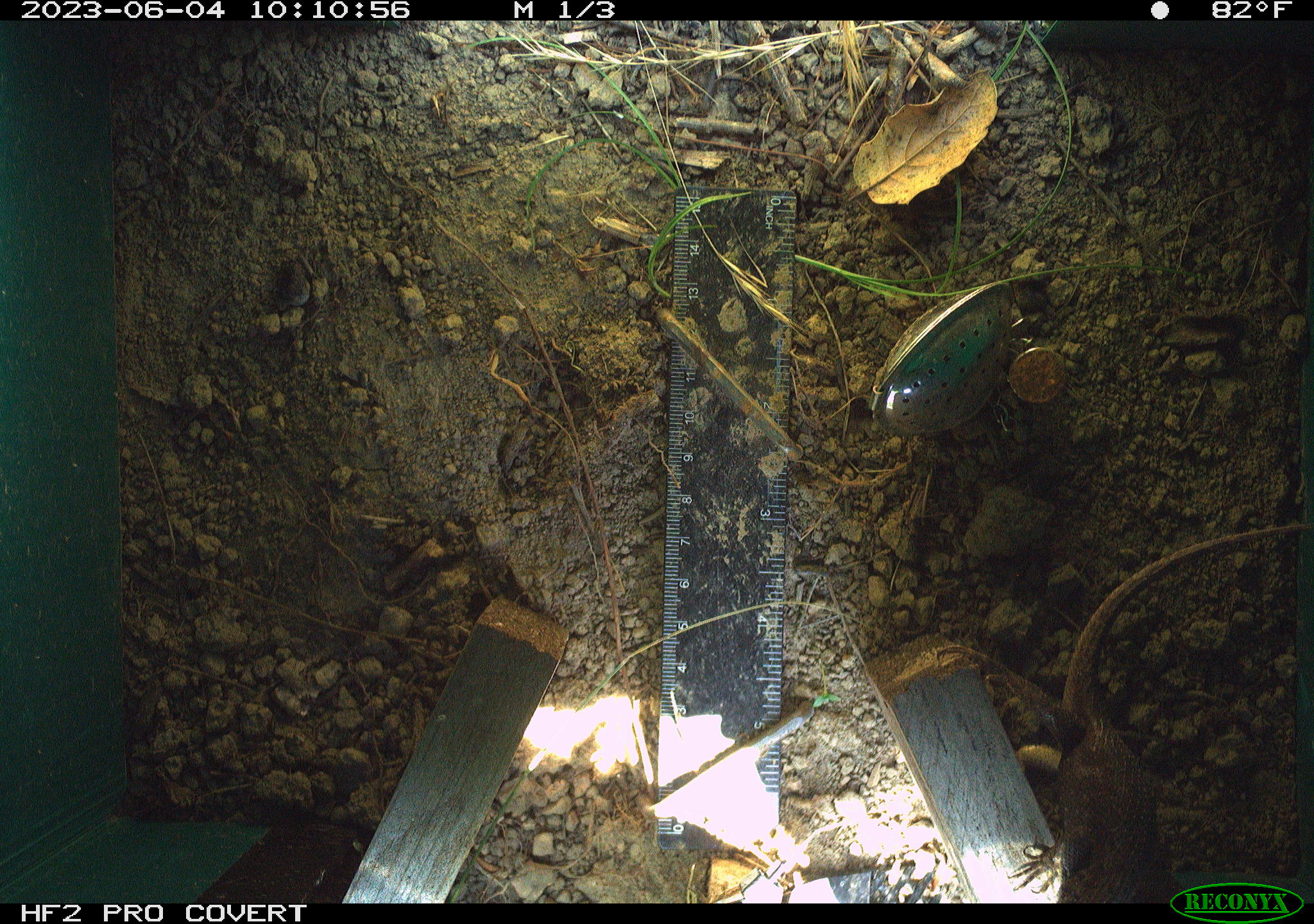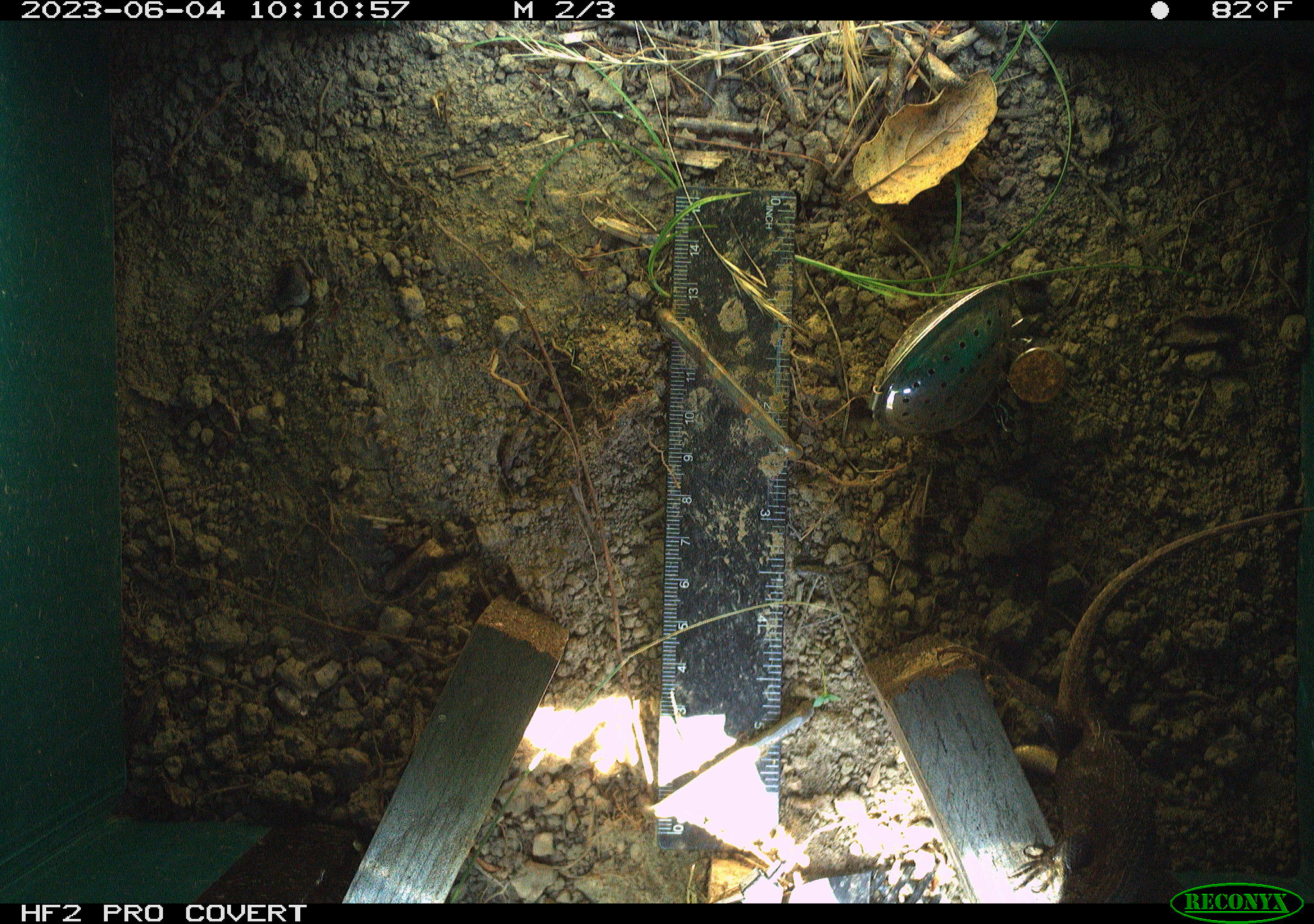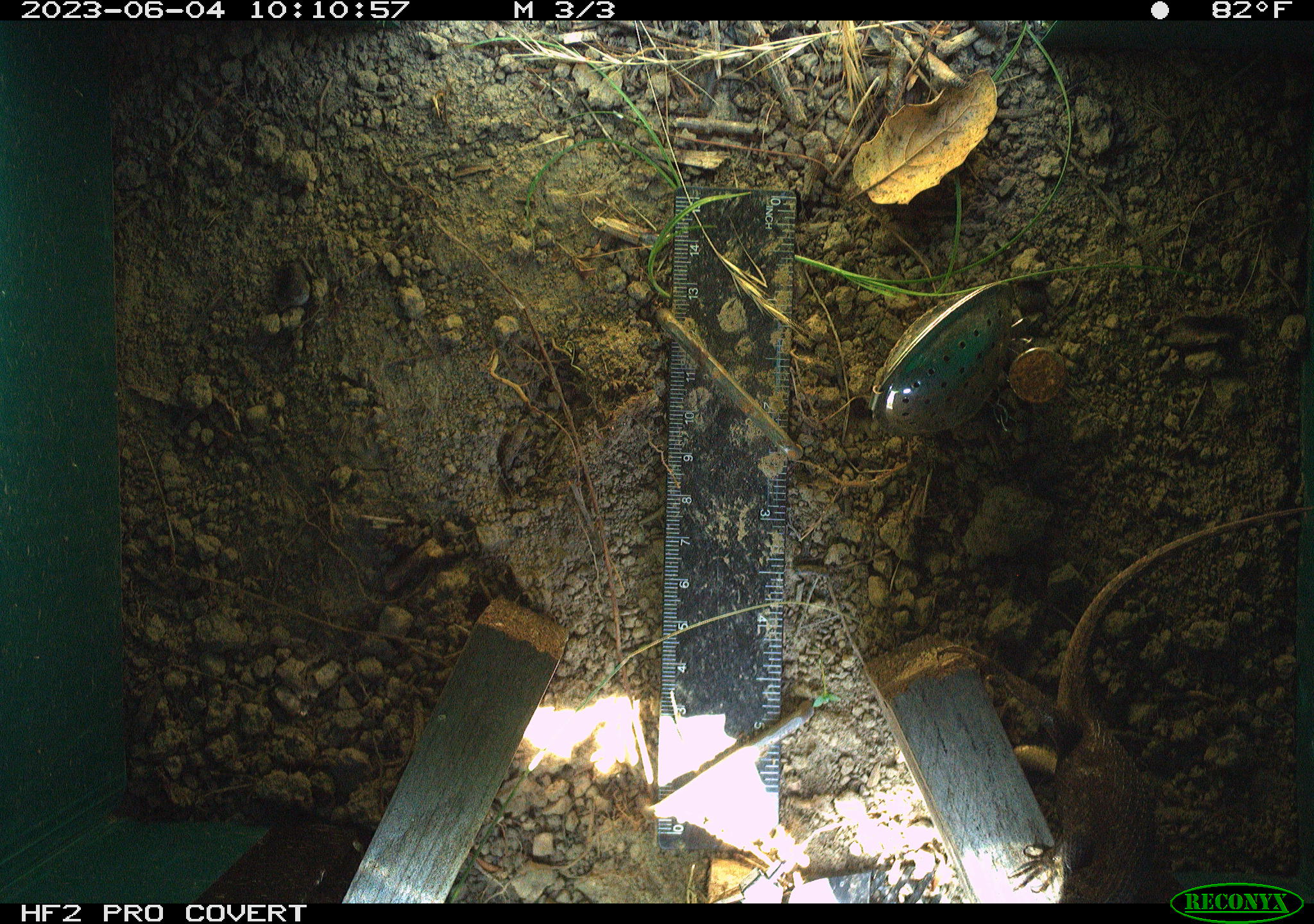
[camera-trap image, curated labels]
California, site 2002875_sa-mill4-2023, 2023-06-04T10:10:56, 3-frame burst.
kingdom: Animalia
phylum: Chordata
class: Reptilia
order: Squamata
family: Phrynosomatidae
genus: Sceloporus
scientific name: Sceloporus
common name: spiny lizards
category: sceloporus species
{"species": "sceloporus species (spiny lizards) (Sceloporus)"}